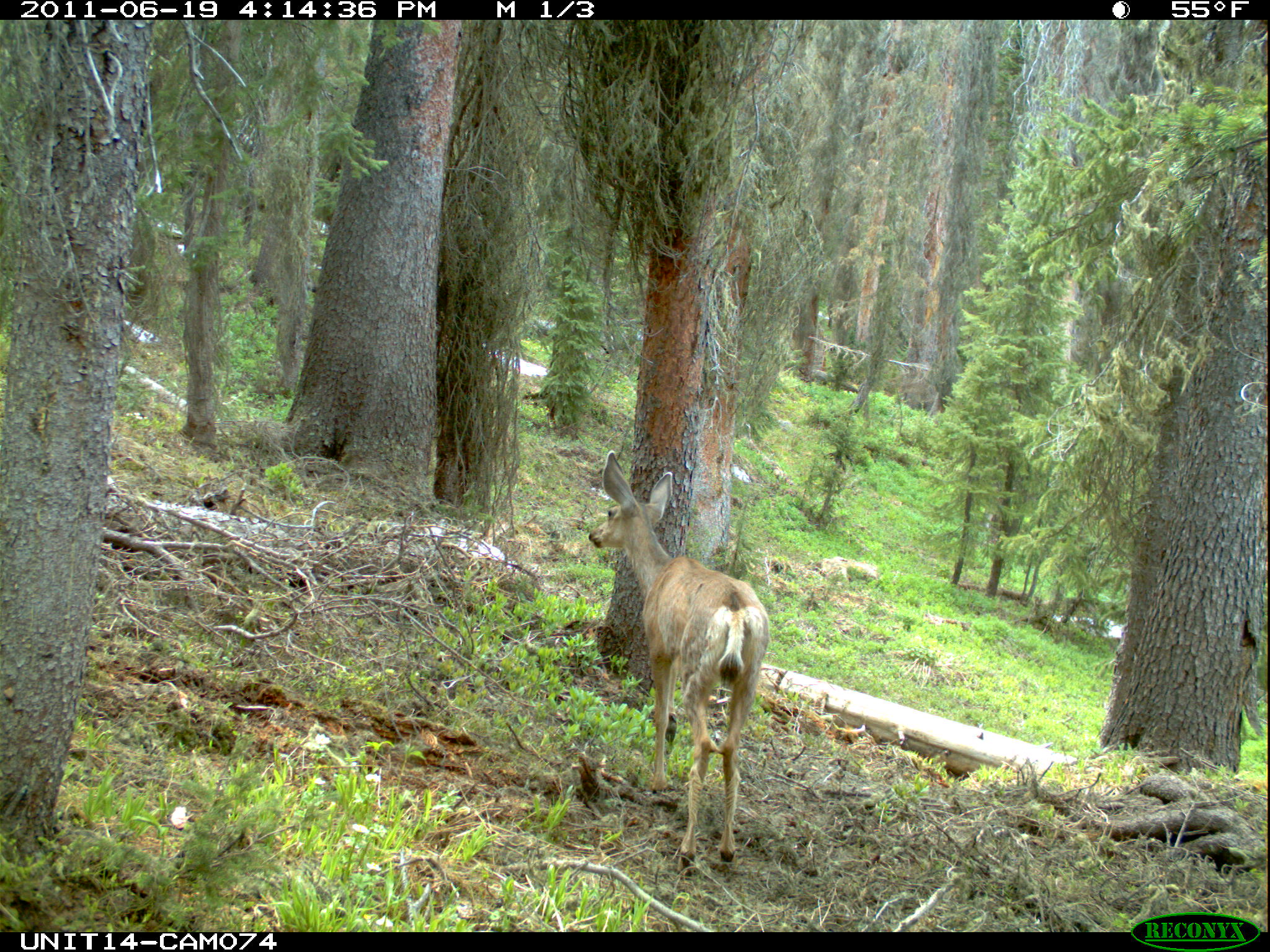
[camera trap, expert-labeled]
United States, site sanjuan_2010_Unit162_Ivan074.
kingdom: Animalia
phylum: Chordata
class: Mammalia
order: Artiodactyla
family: Cervidae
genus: Odocoileus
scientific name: Odocoileus hemionus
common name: mule deer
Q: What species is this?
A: Odocoileus hemionus (mule deer).